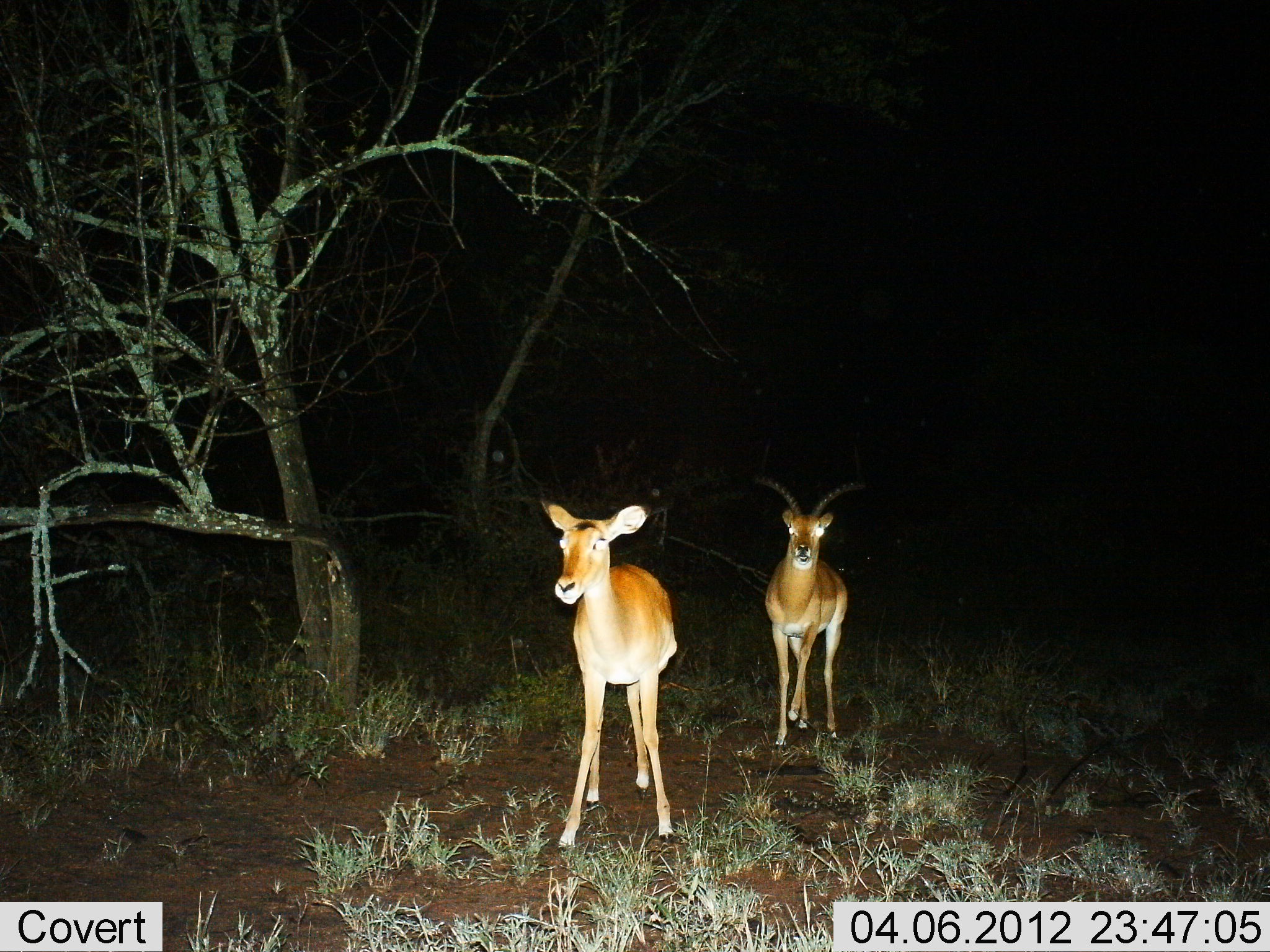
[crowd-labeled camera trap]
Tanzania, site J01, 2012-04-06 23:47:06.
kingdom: Animalia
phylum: Chordata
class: Mammalia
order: Artiodactyla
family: Bovidae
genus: Aepyceros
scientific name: Aepyceros melampus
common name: impala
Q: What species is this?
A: Impala (Aepyceros melampus).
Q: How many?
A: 2.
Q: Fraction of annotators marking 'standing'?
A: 79%.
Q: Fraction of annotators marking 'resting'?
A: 0%.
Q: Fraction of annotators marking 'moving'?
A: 37%.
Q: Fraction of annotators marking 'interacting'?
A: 5%.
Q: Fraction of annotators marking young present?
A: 0%.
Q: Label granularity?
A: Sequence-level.